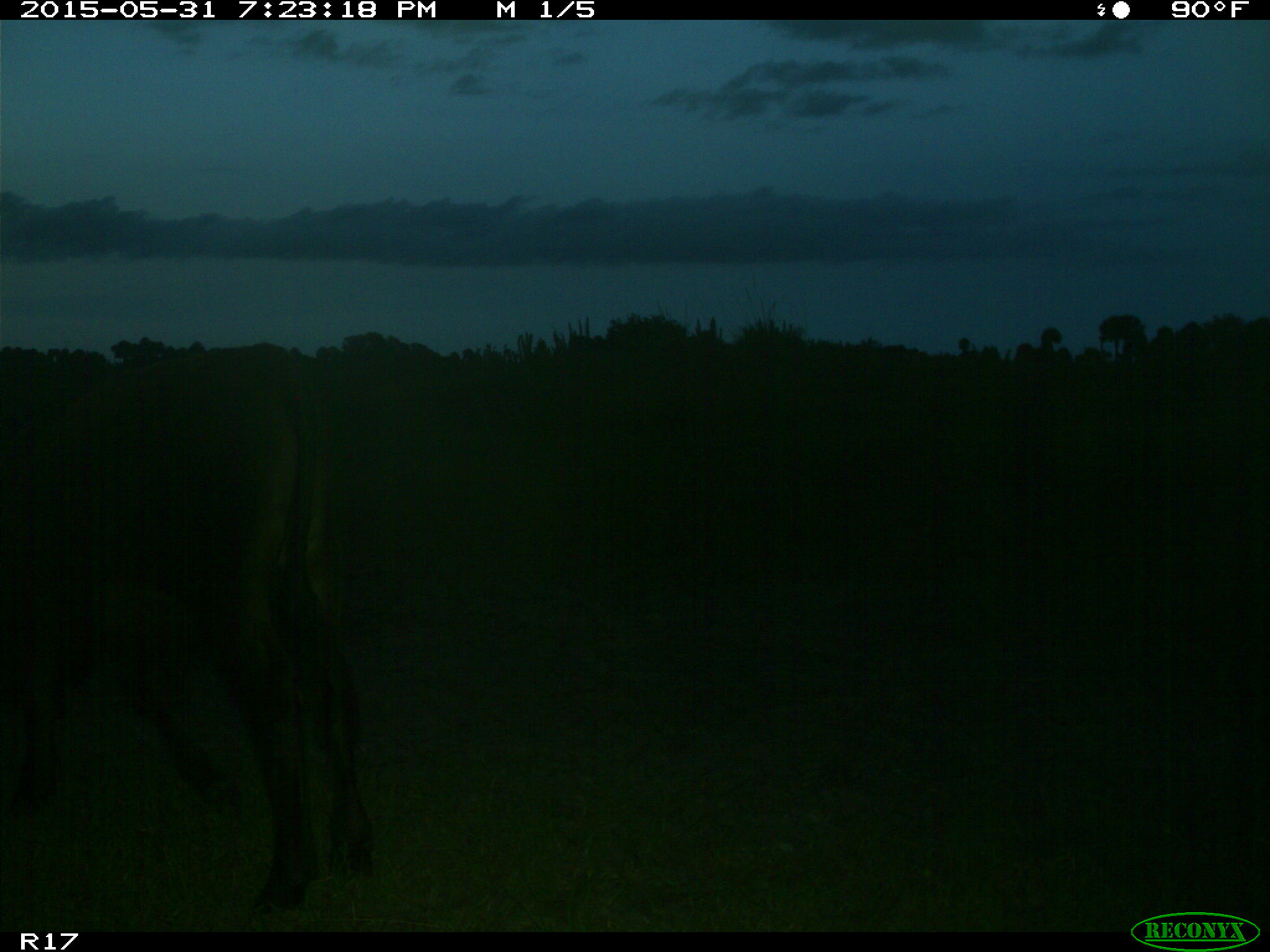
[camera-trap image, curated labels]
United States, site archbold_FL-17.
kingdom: Animalia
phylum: Chordata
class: Mammalia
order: Artiodactyla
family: Bovidae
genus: Bos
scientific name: Bos taurus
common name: domestic cow